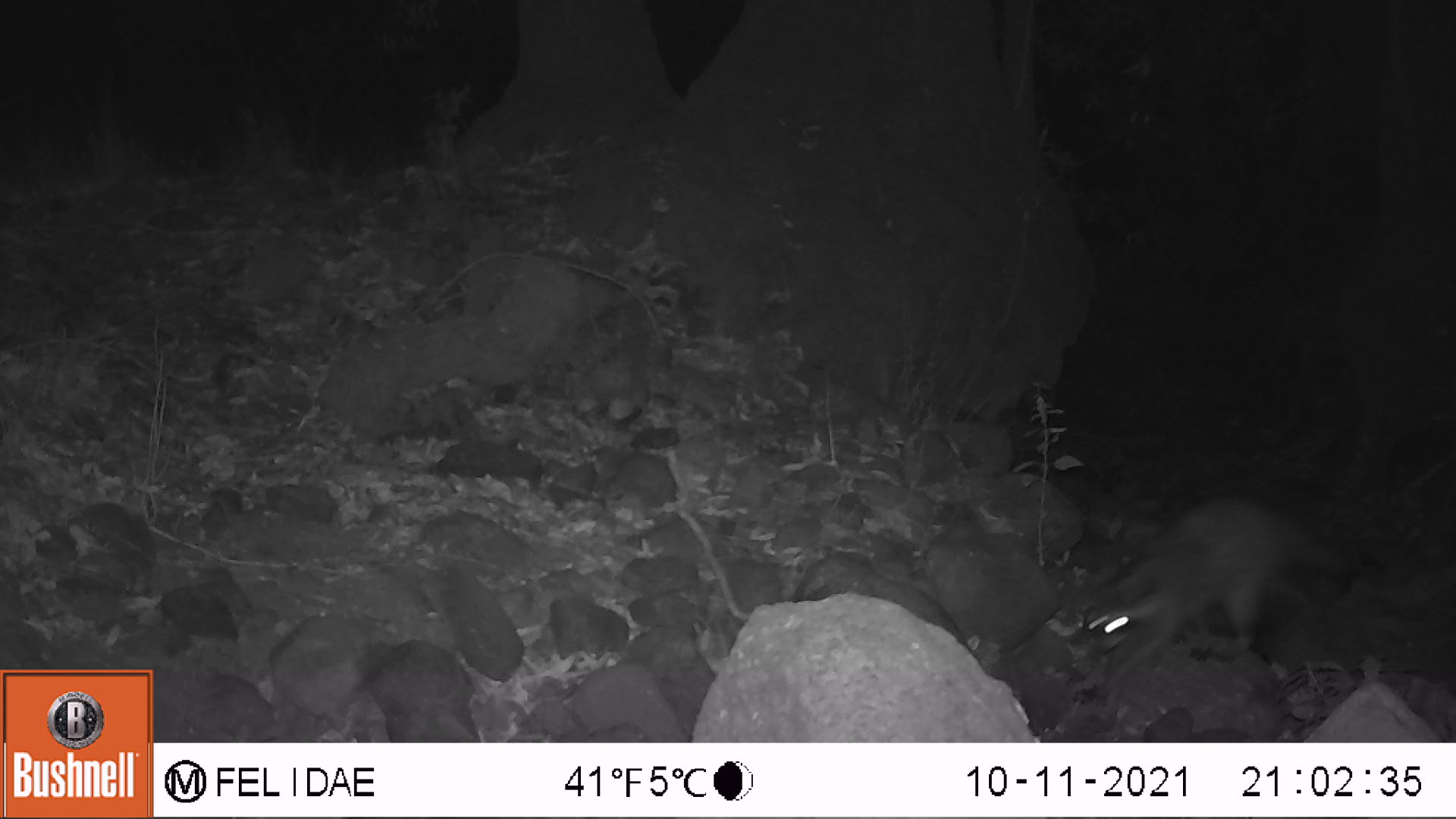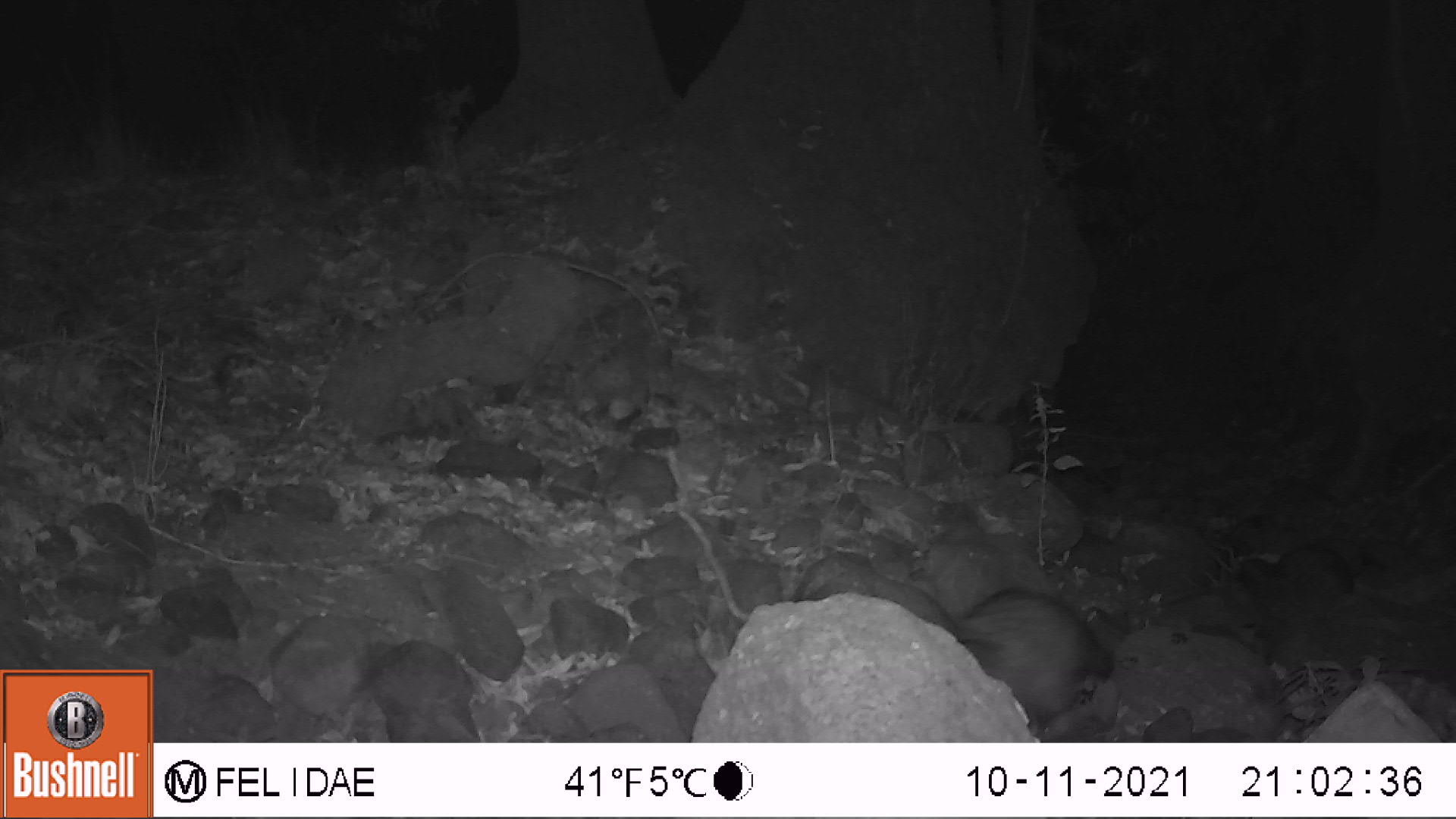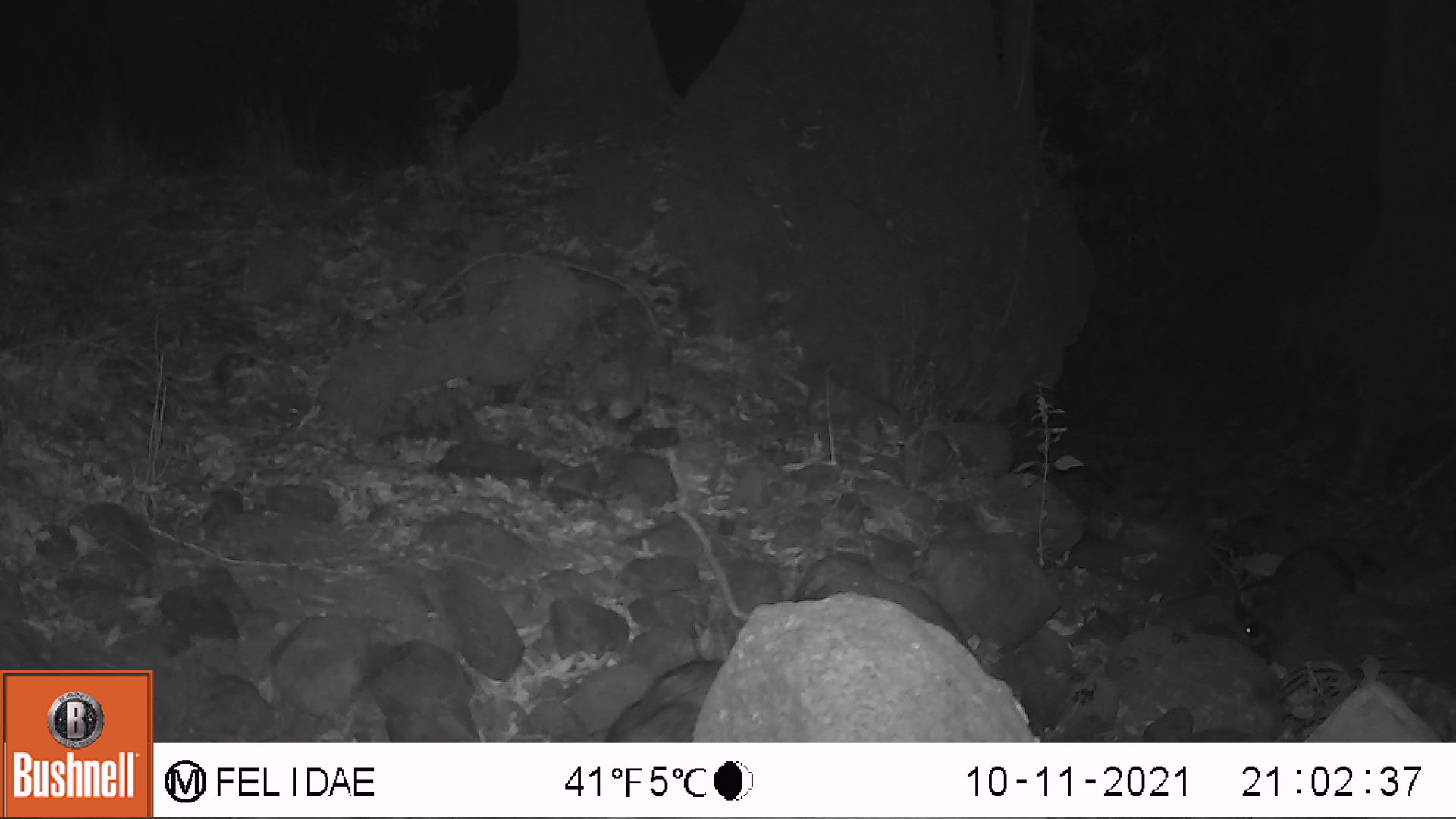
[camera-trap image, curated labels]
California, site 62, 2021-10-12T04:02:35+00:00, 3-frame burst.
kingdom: Animalia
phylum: Chordata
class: Mammalia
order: Carnivora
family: Procyonidae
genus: Procyon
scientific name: Procyon lotor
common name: raccoon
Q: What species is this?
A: Raccoon (Procyon lotor).